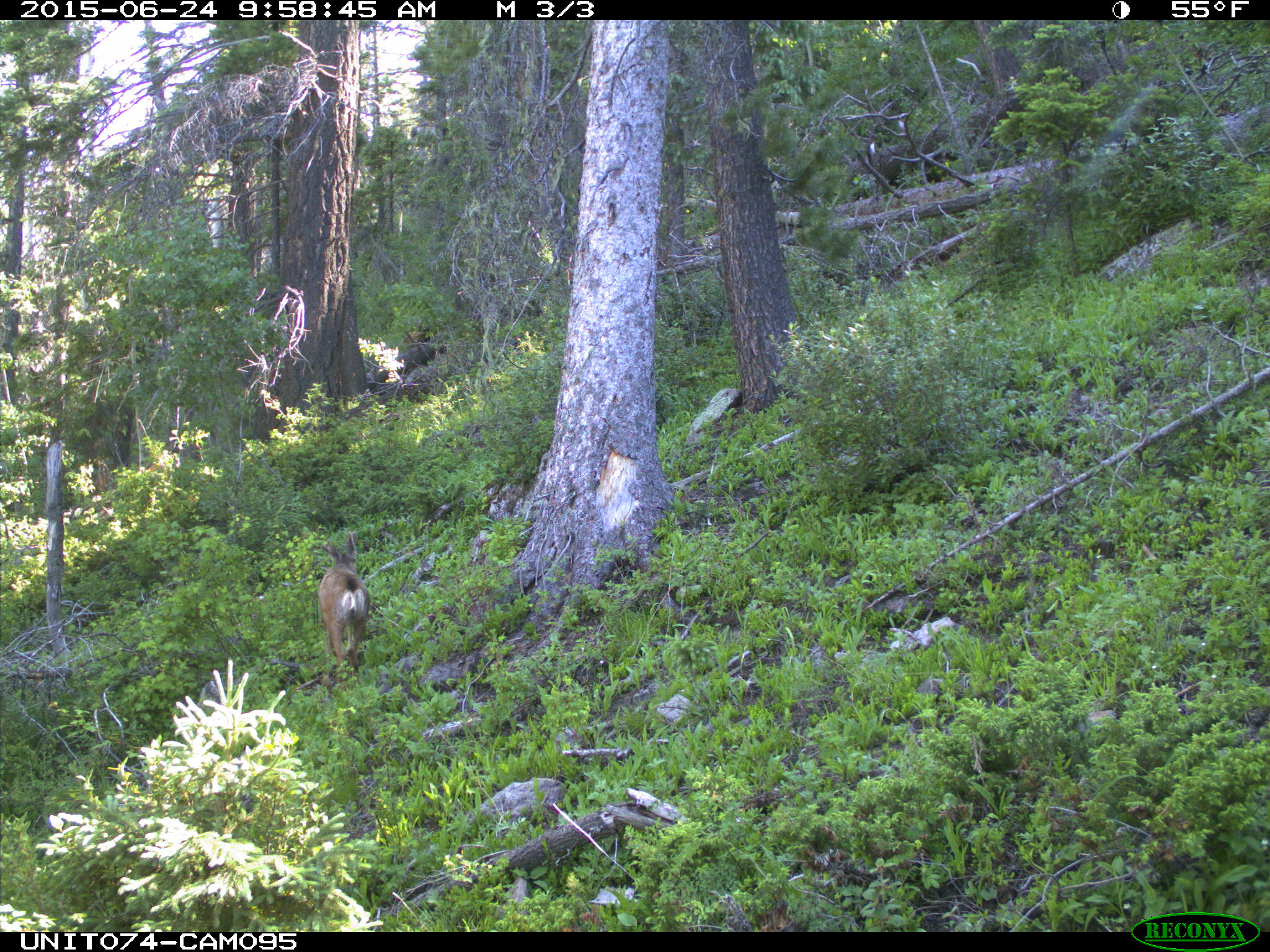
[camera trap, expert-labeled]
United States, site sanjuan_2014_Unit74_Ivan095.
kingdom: Animalia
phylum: Chordata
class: Mammalia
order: Artiodactyla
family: Cervidae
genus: Odocoileus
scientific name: Odocoileus hemionus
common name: mule deer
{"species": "Odocoileus hemionus (mule deer)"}